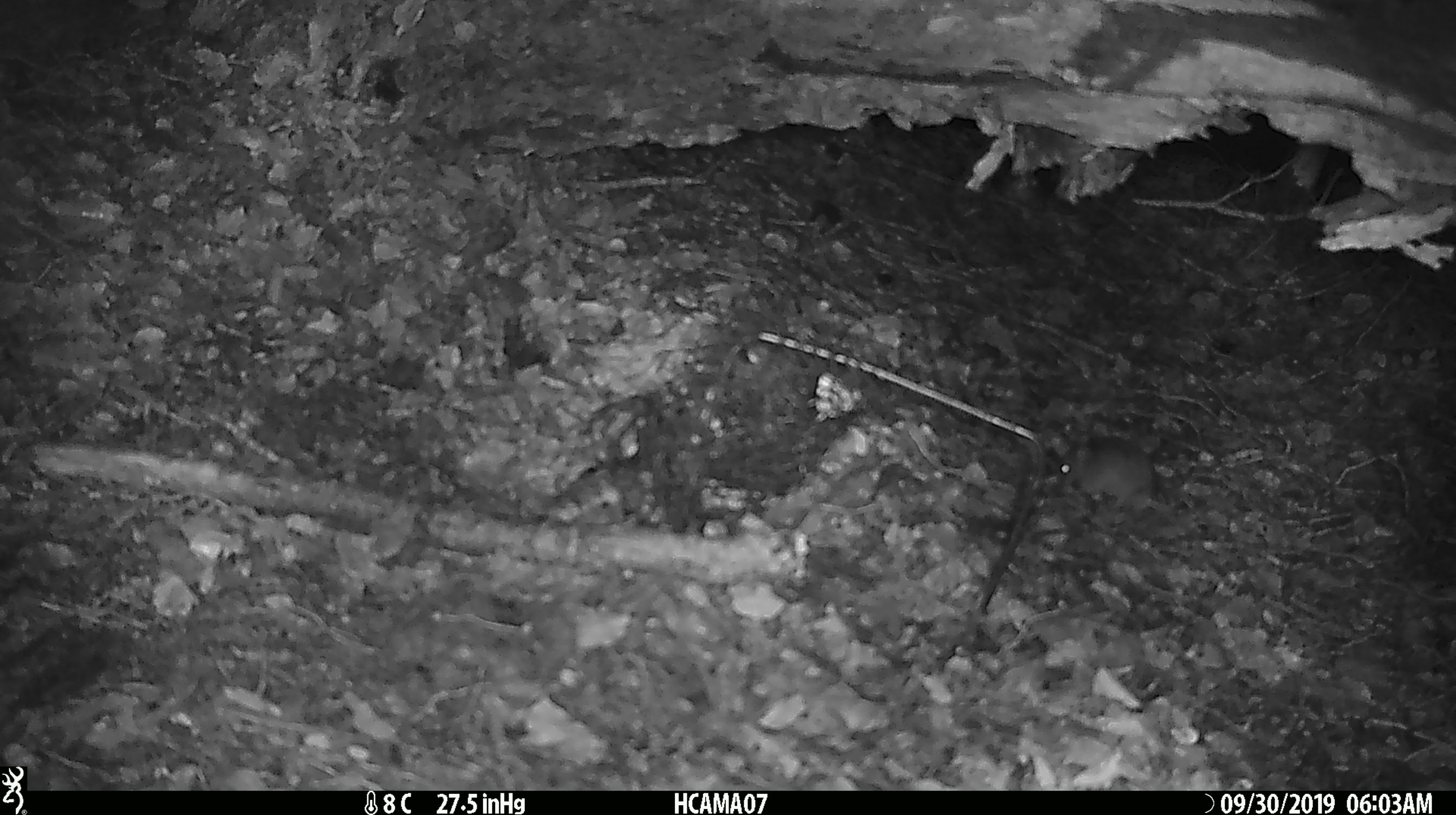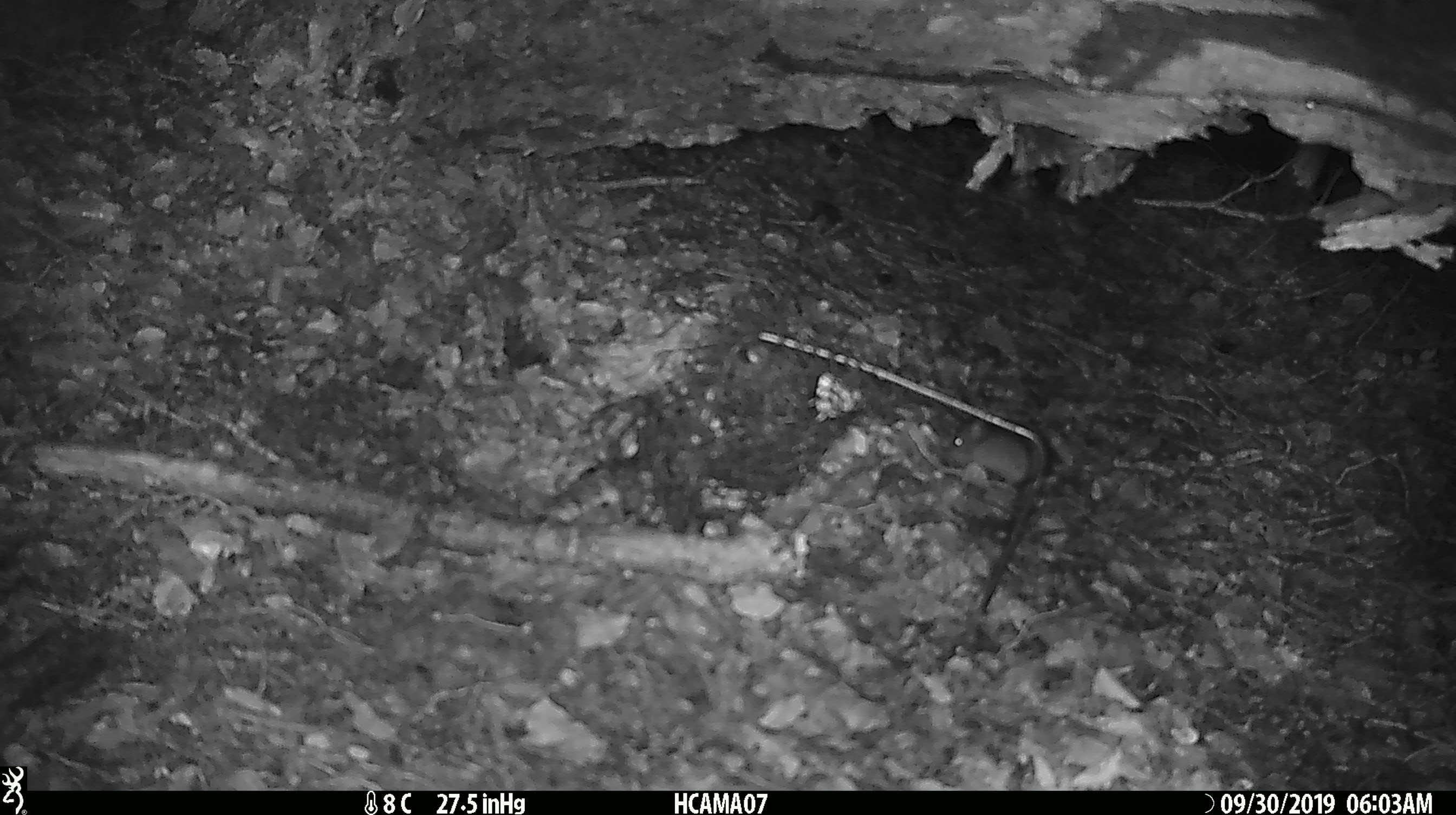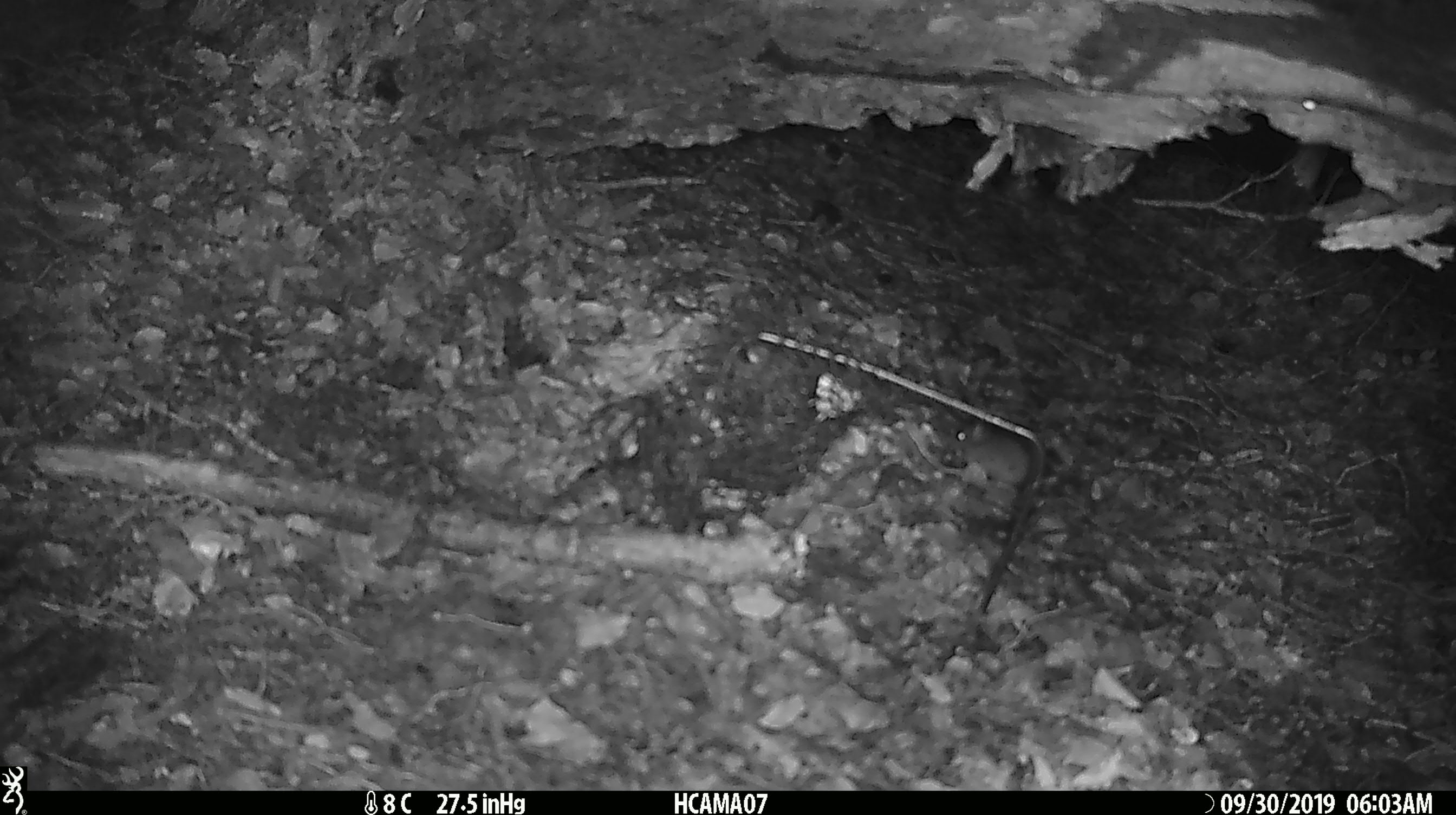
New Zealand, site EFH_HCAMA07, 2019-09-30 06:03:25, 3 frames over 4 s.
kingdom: Animalia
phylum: Chordata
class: Mammalia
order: Rodentia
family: Muridae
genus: Mus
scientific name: Mus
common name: mouse